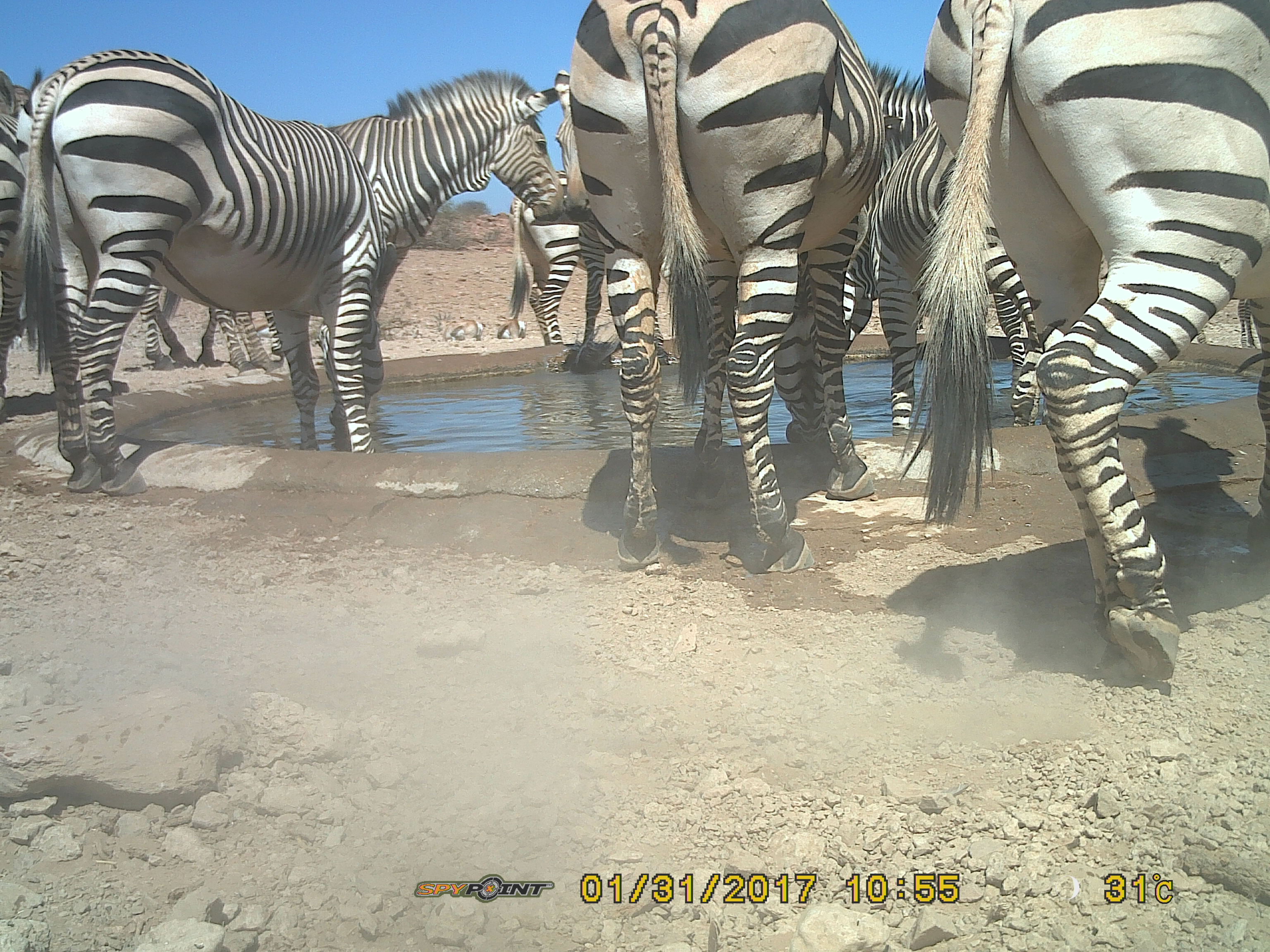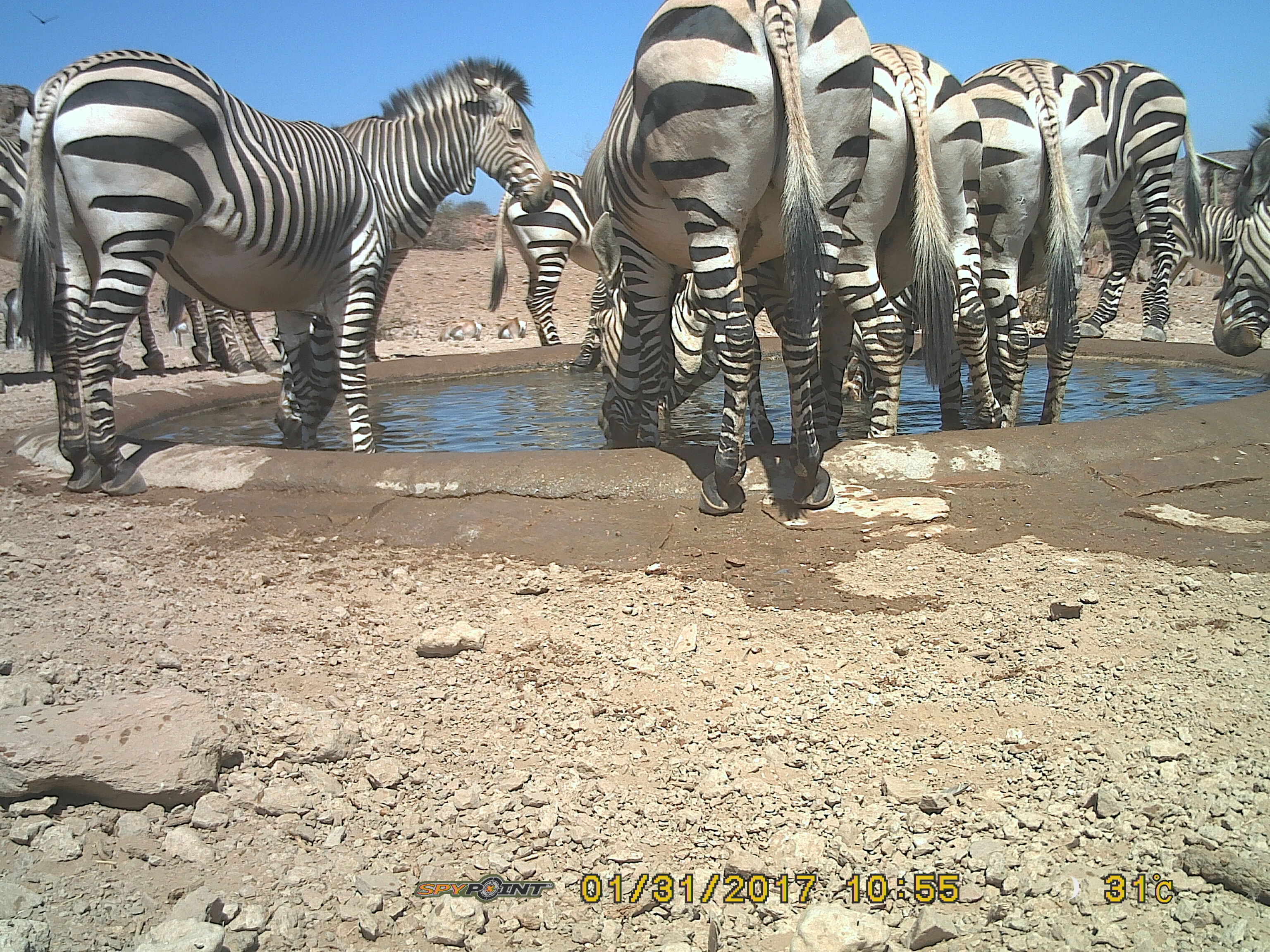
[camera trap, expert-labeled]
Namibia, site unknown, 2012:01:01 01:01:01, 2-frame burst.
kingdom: Animalia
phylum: Chordata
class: Mammalia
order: Perissodactyla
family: Equidae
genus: Equus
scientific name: Equus zebra hartmannae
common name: hartmann's mountain zebra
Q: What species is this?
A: Equus zebra hartmannae (hartmann's mountain zebra).